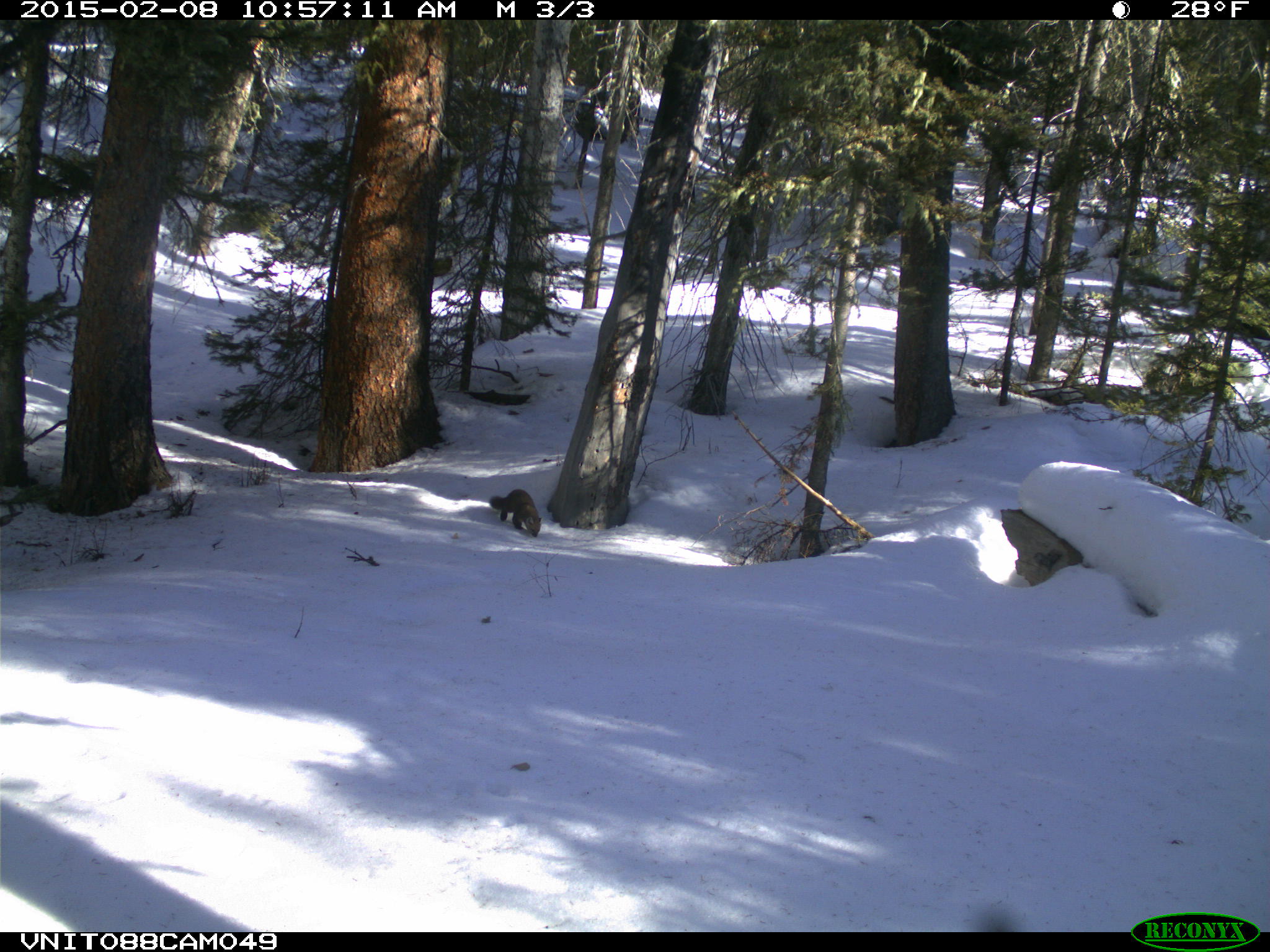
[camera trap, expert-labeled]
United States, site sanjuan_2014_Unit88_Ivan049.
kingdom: Animalia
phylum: Chordata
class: Mammalia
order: Carnivora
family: Mustelidae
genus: Martes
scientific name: Martes americana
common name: american marten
Martes americana (american marten).